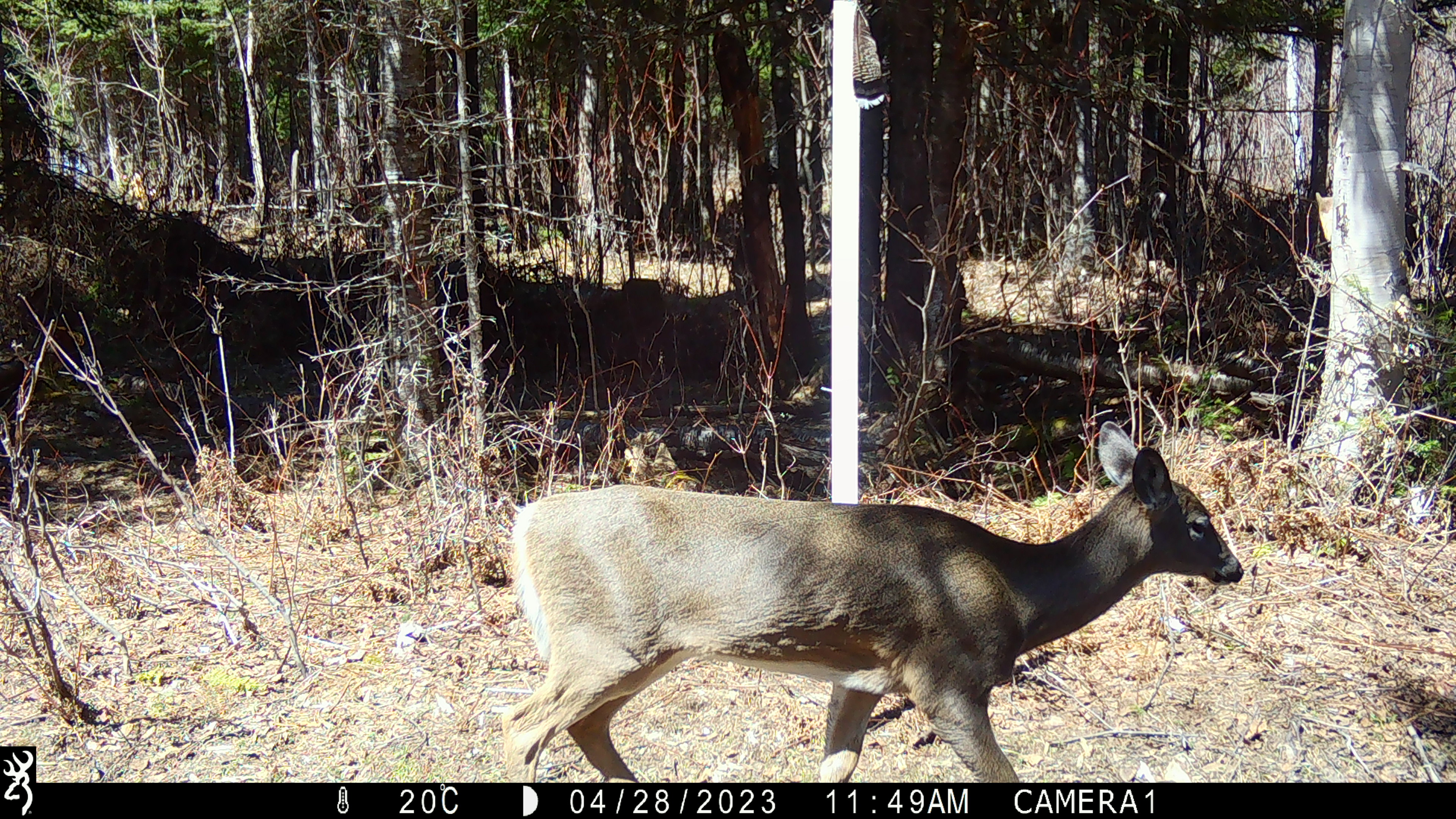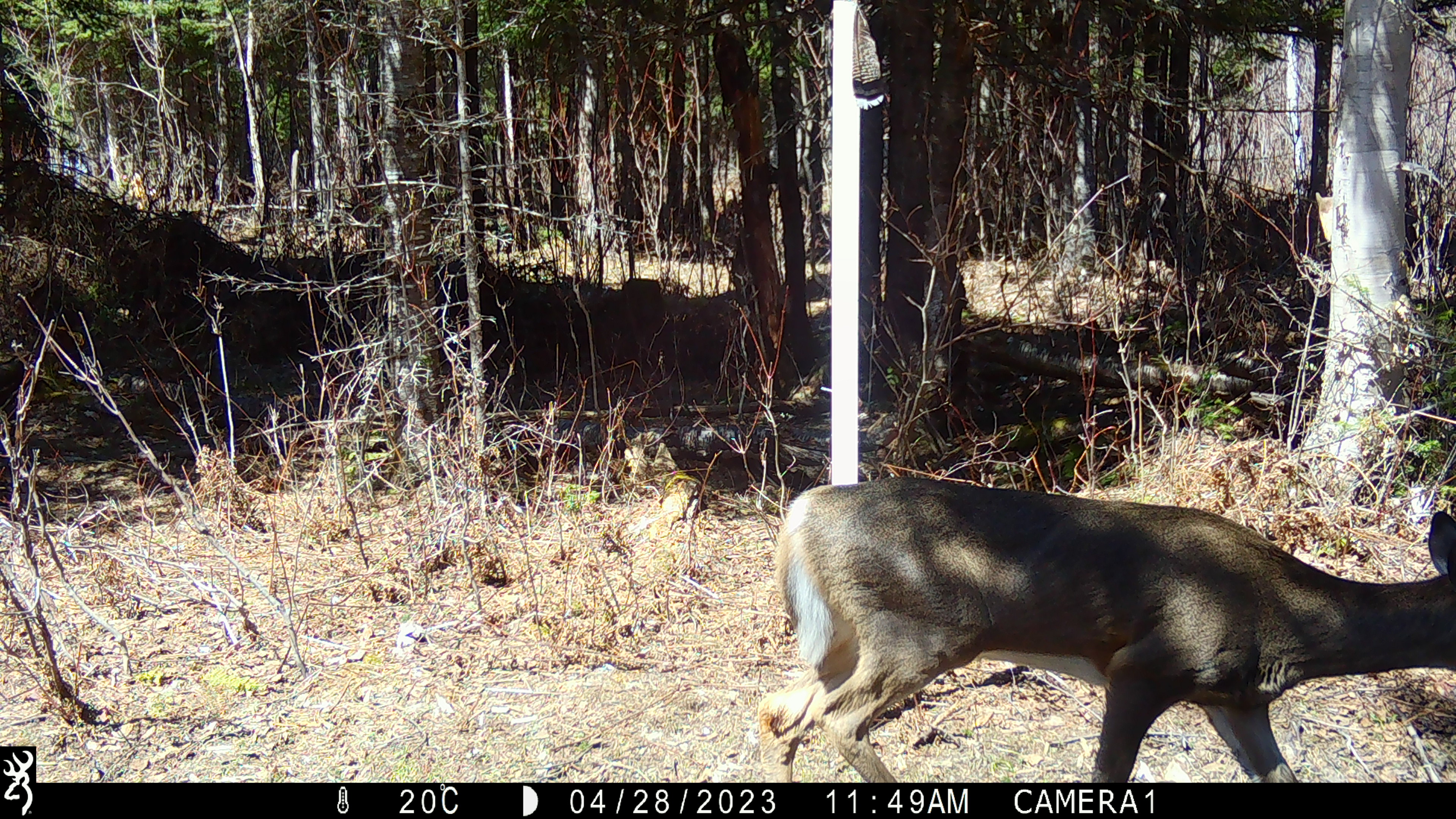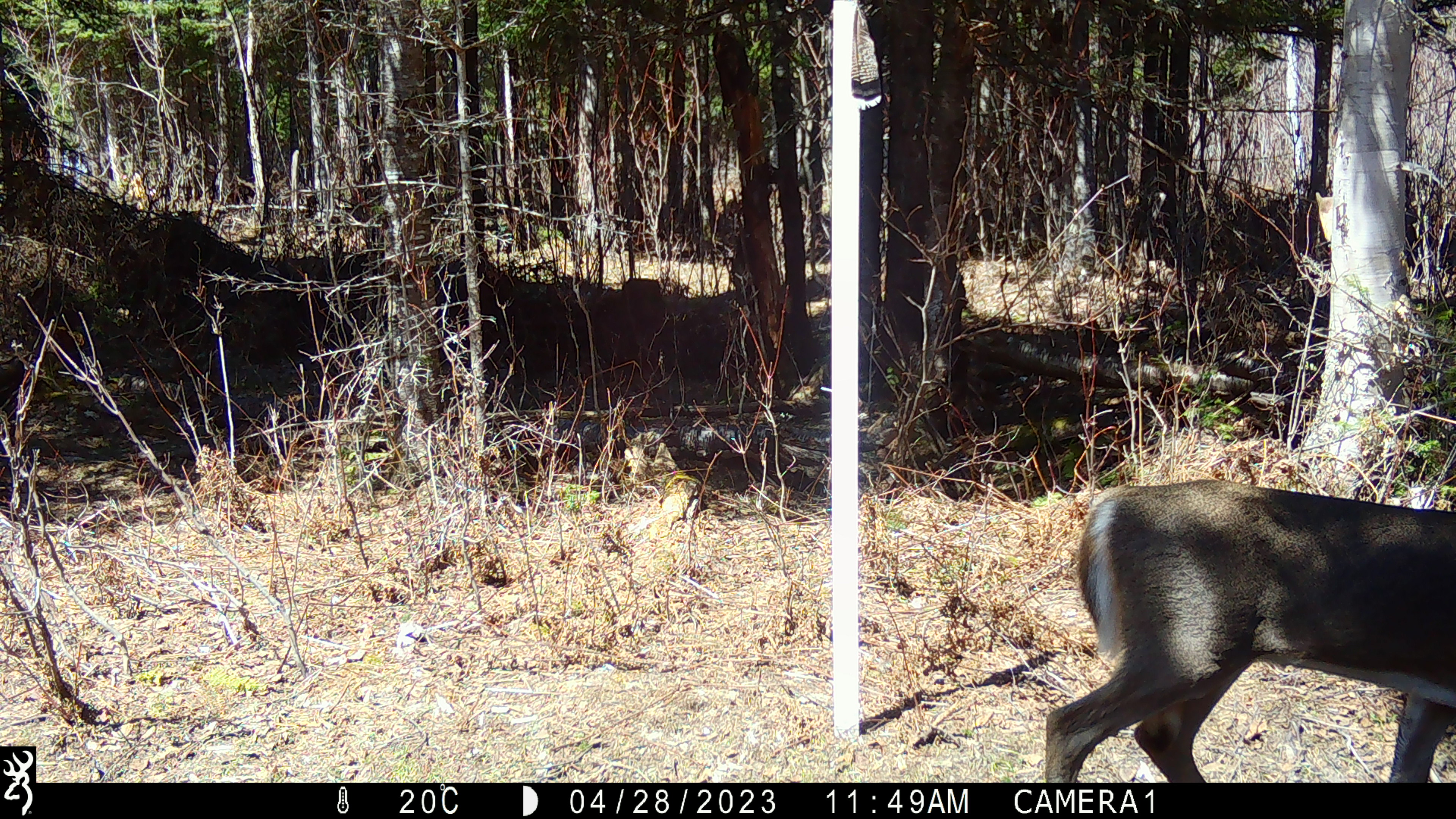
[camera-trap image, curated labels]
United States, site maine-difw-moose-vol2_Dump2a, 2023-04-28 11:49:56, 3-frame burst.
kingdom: Animalia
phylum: Chordata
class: Mammalia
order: Artiodactyla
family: Cervidae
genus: Odocoileus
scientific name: Odocoileus virginianus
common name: white-tailed deer